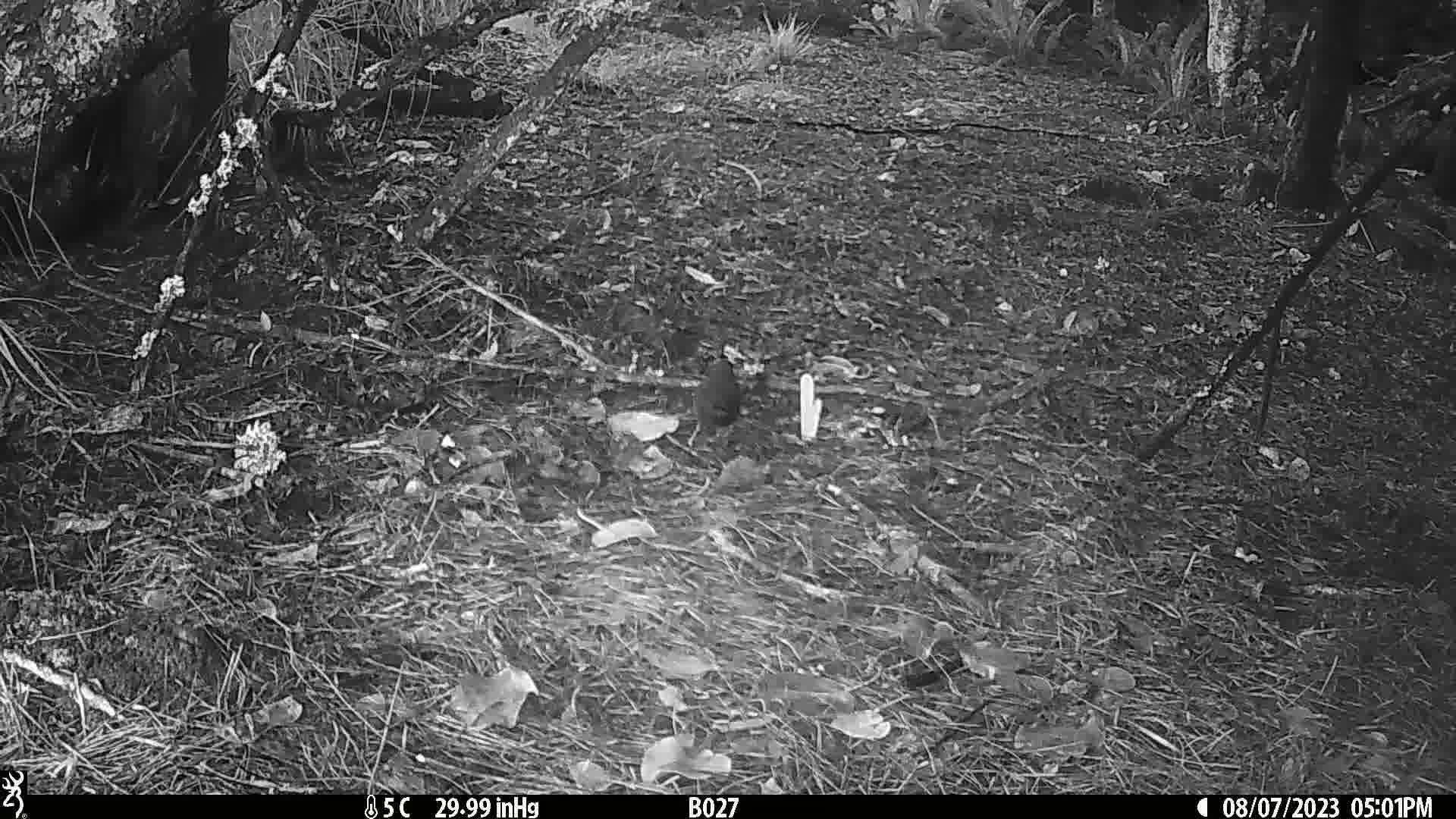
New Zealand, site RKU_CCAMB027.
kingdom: Animalia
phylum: Chordata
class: Aves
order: Passeriformes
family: Turdidae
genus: Turdus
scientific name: Turdus merula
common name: eurasian blackbird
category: blackbird